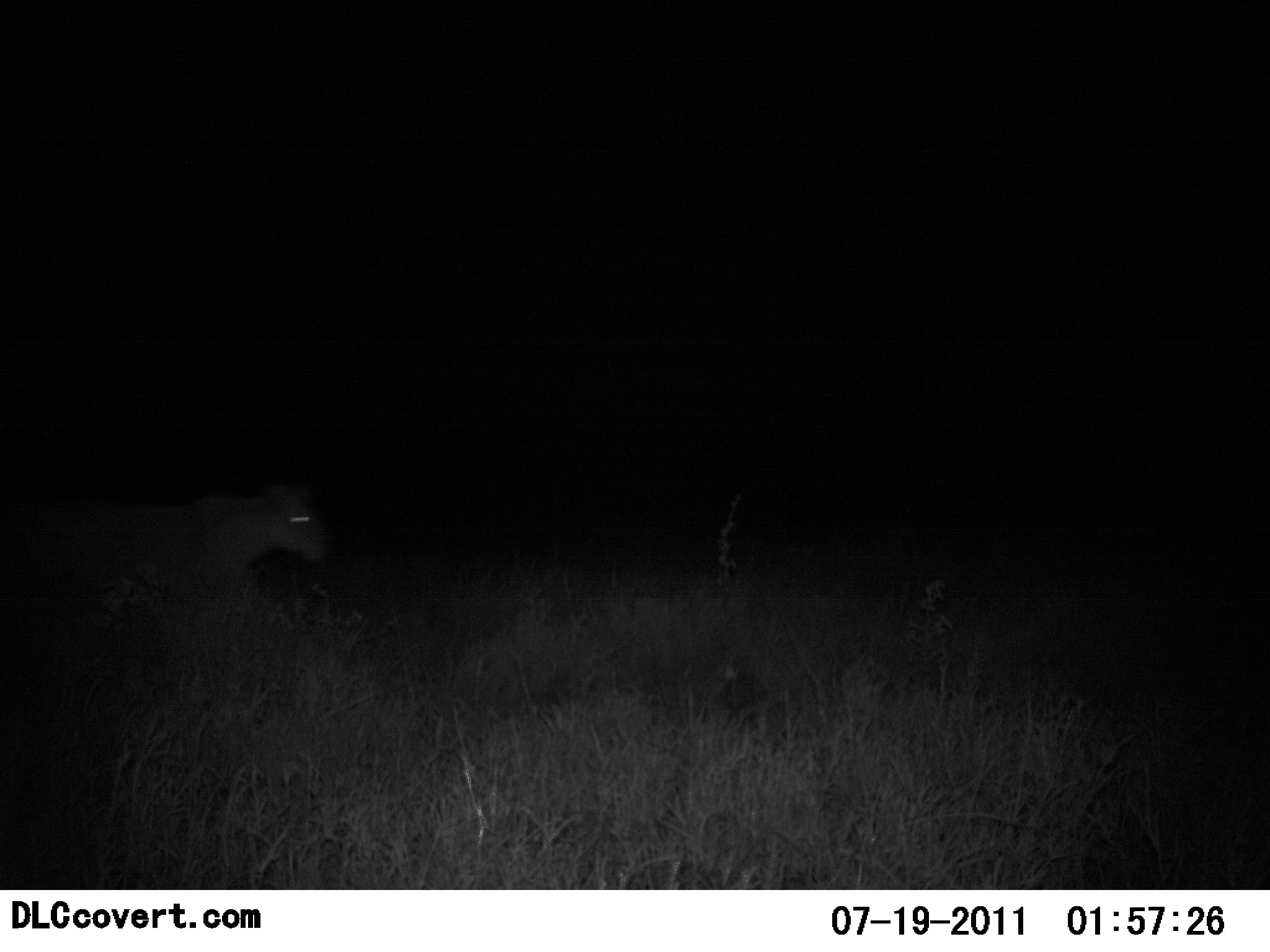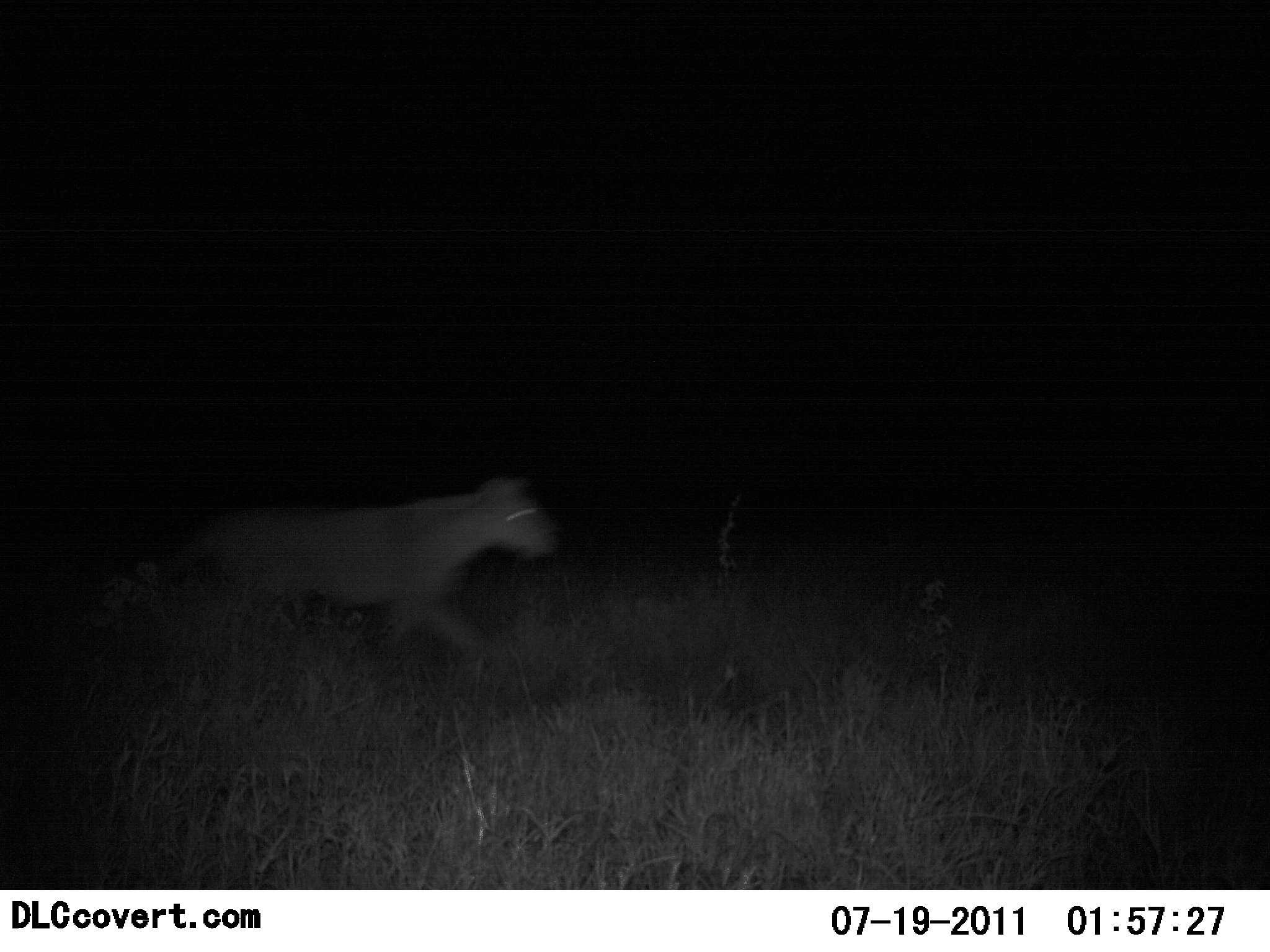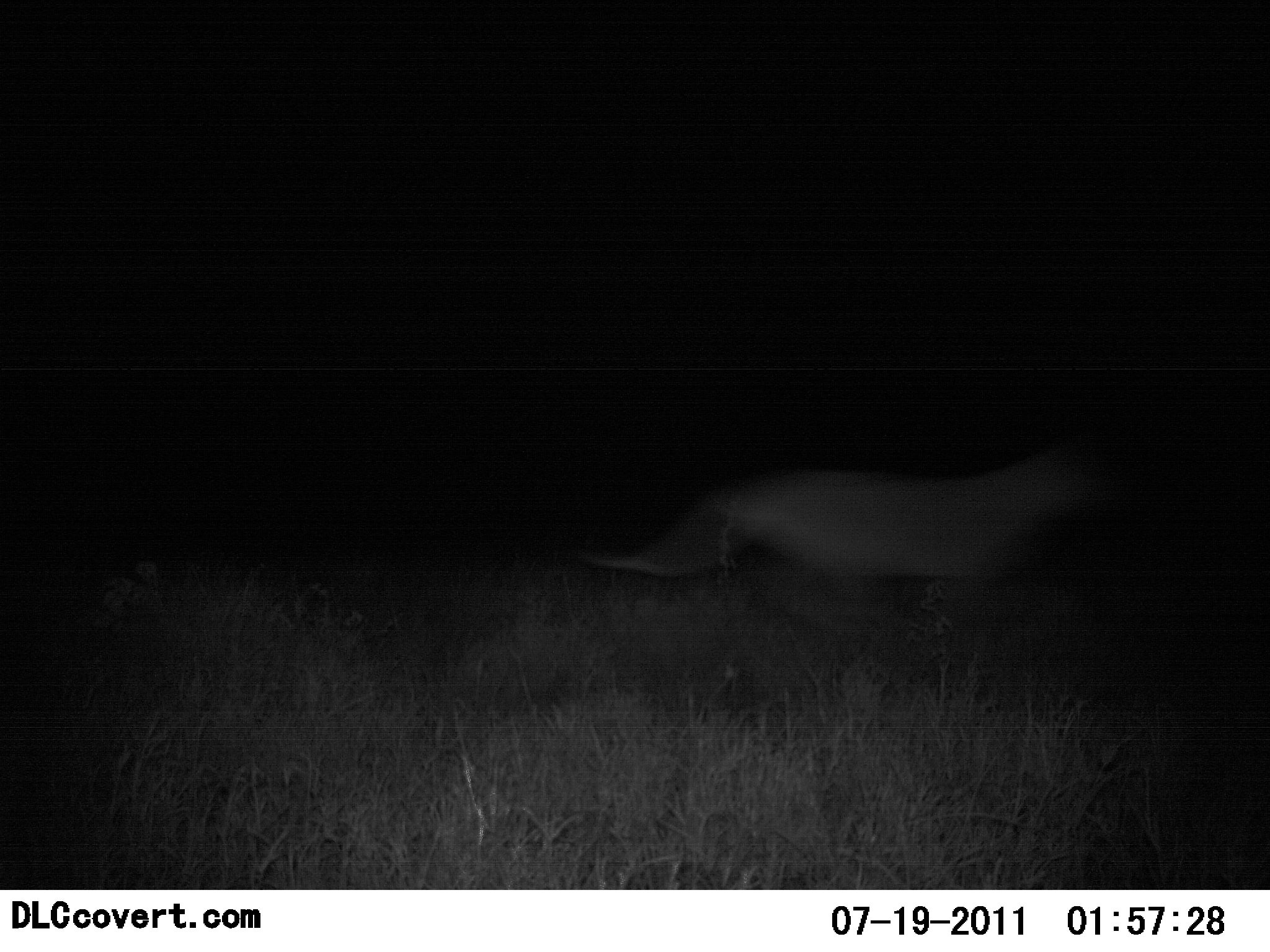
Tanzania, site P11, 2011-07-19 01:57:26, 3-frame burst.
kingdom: Animalia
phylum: Chordata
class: Mammalia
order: Carnivora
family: Felidae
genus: Panthera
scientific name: Panthera leo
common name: lion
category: lionfemale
Lionfemale (lion) (Panthera leo), count 1. Behavior (volunteer vote fractions): standing 0%, resting 0%, moving 100%, interacting 0%. Young present (vote fraction): 0%. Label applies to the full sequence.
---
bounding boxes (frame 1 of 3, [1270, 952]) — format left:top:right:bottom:
animal: 29:479:339:638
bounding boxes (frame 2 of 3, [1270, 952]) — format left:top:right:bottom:
animal: 144:473:562:681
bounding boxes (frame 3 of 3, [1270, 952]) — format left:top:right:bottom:
animal: 575:425:1132:635